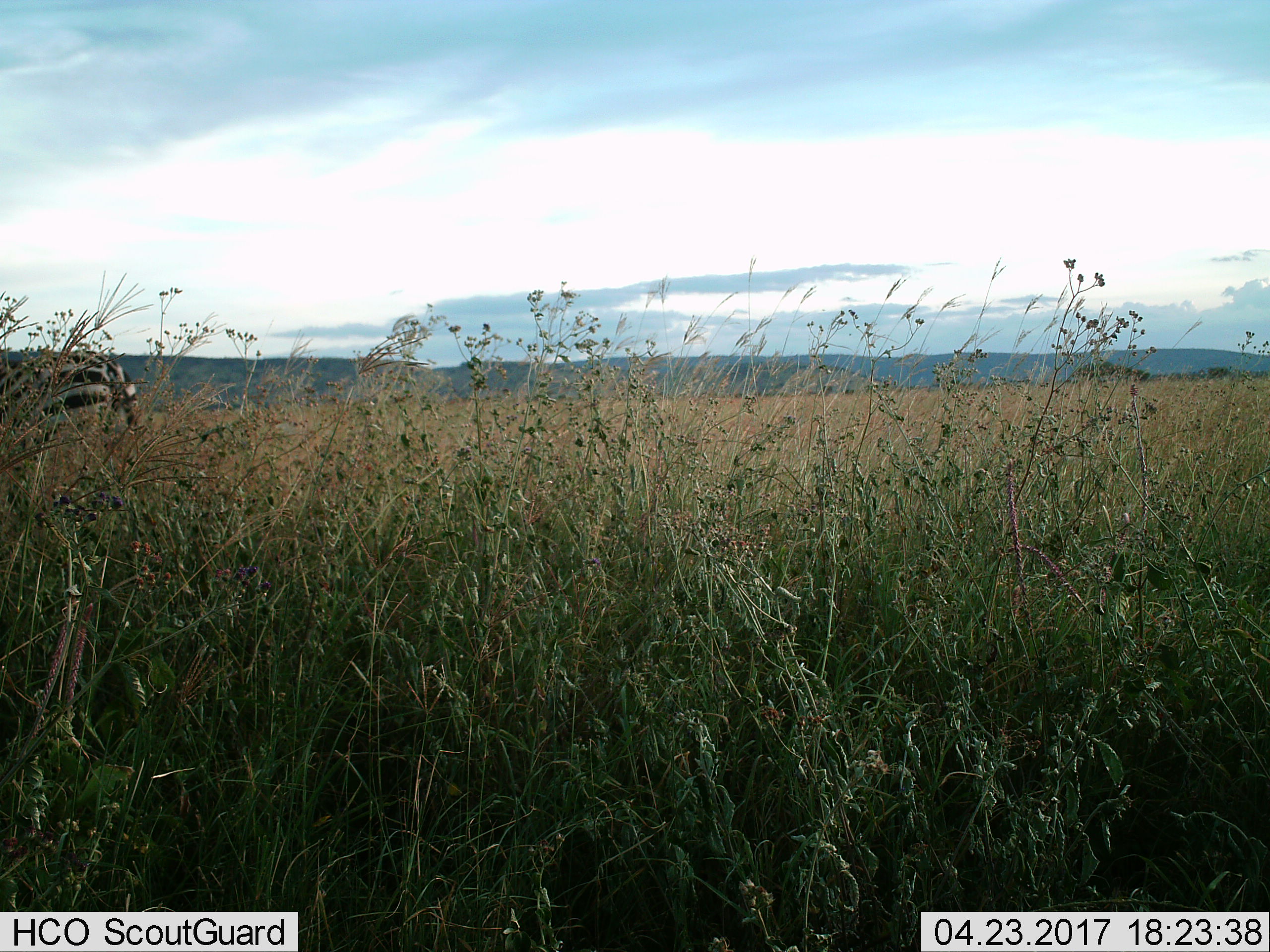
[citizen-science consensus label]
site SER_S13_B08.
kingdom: Animalia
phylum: Chordata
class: Mammalia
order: Perissodactyla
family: Equidae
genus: Equus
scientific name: Equus quagga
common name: plains zebra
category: zebraplains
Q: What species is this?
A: Zebraplains (plains zebra) (Equus quagga).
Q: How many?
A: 1.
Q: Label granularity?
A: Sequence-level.